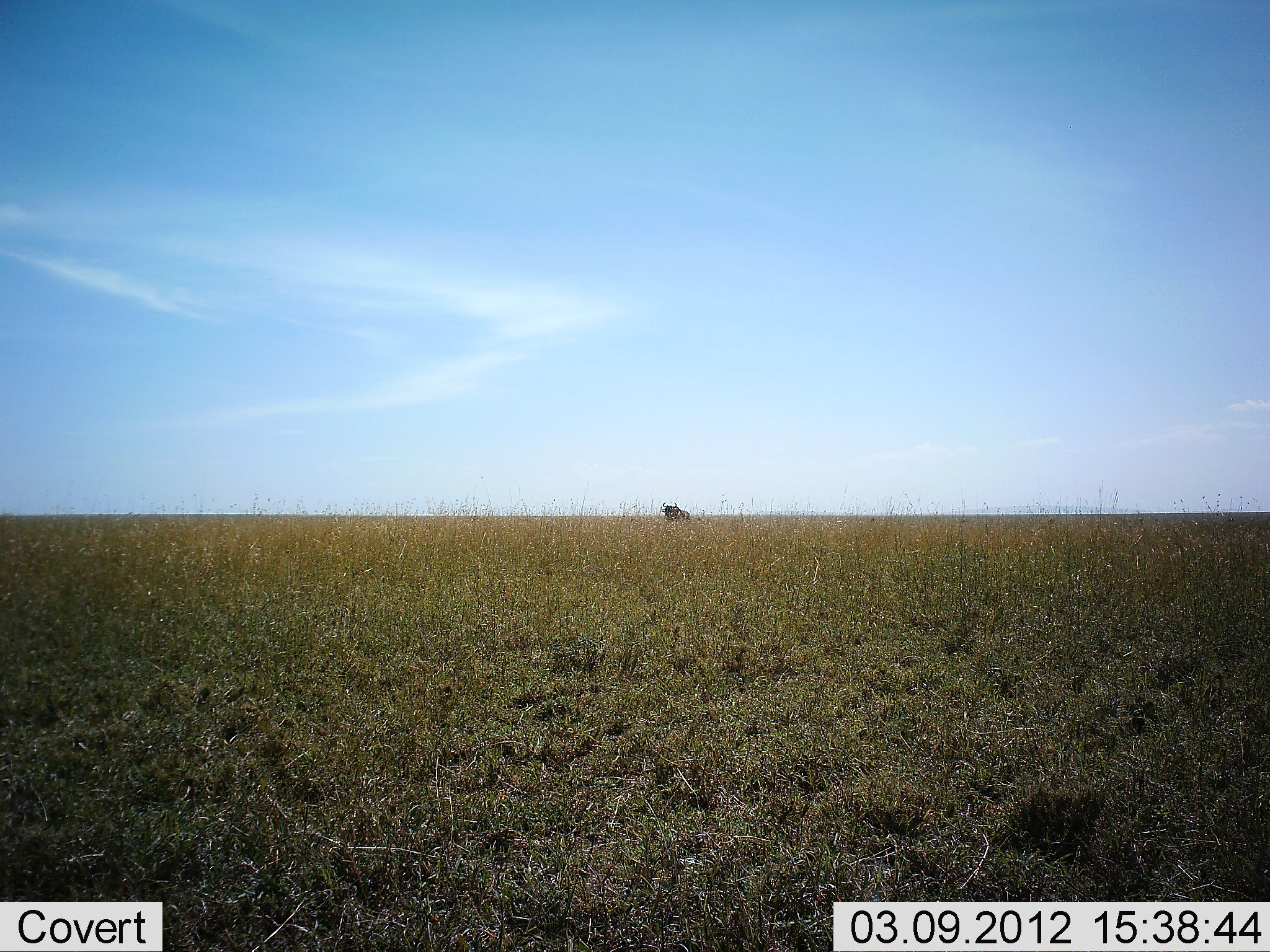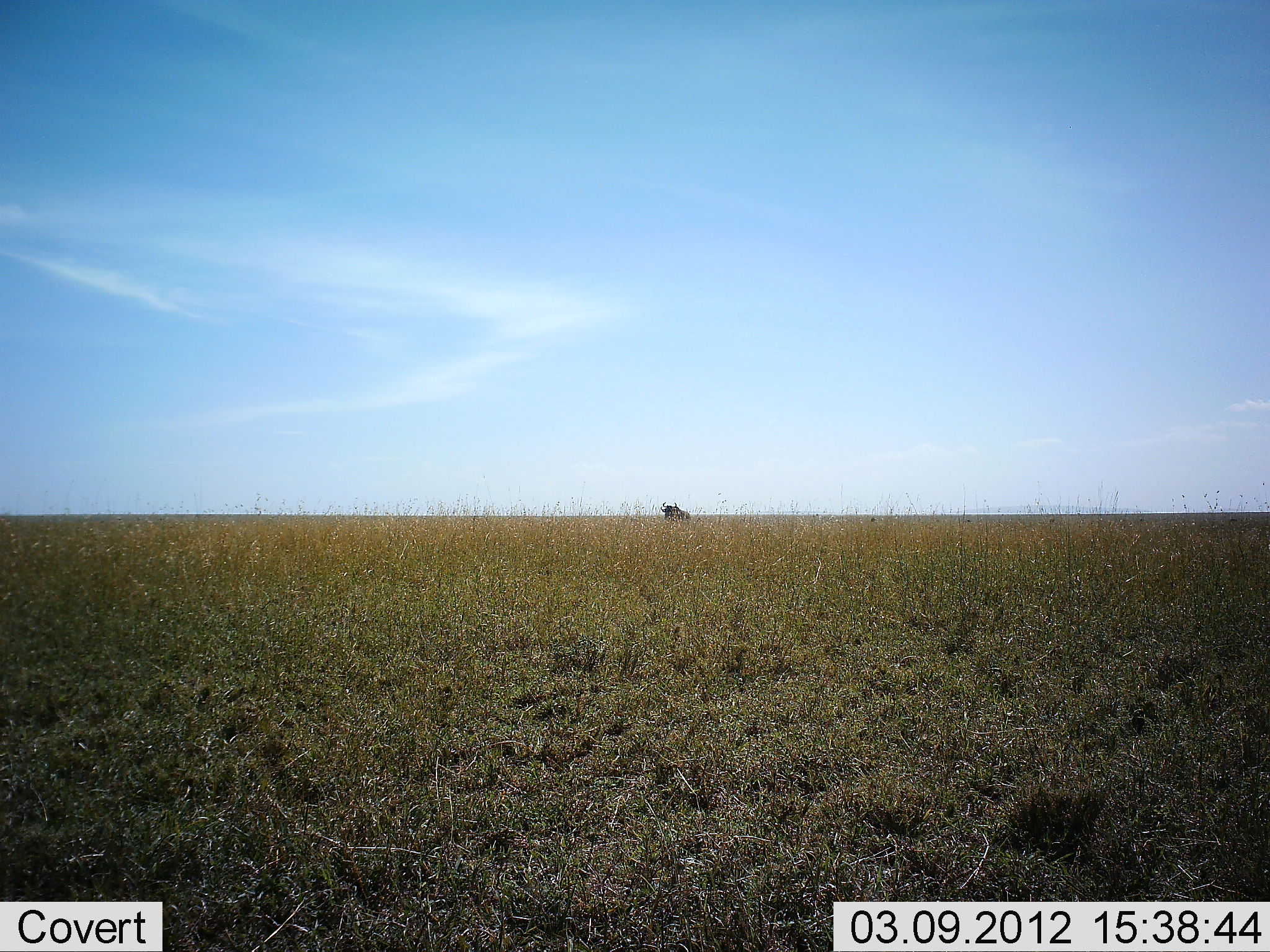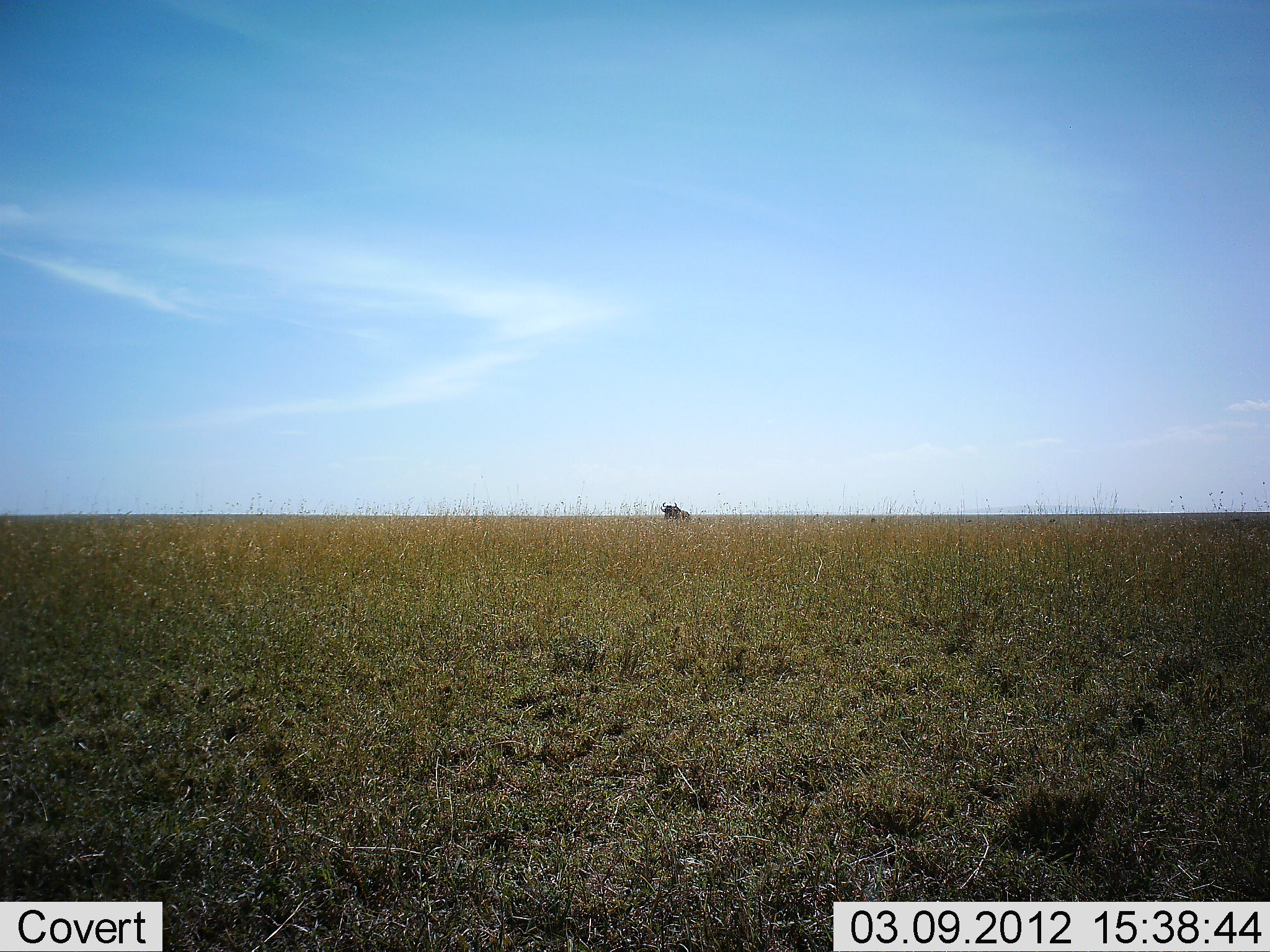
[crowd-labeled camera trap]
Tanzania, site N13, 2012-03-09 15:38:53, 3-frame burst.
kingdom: Animalia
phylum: Chordata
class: Mammalia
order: Artiodactyla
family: Bovidae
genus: Connochaetes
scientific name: Connochaetes taurinus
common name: blue wildebeest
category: wildebeest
Wildebeest (blue wildebeest) (Connochaetes taurinus), count 1. Behavior (volunteer vote fractions): standing 50%, resting 43%, moving 7%, interacting 0%. Young present (vote fraction): 0%. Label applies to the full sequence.